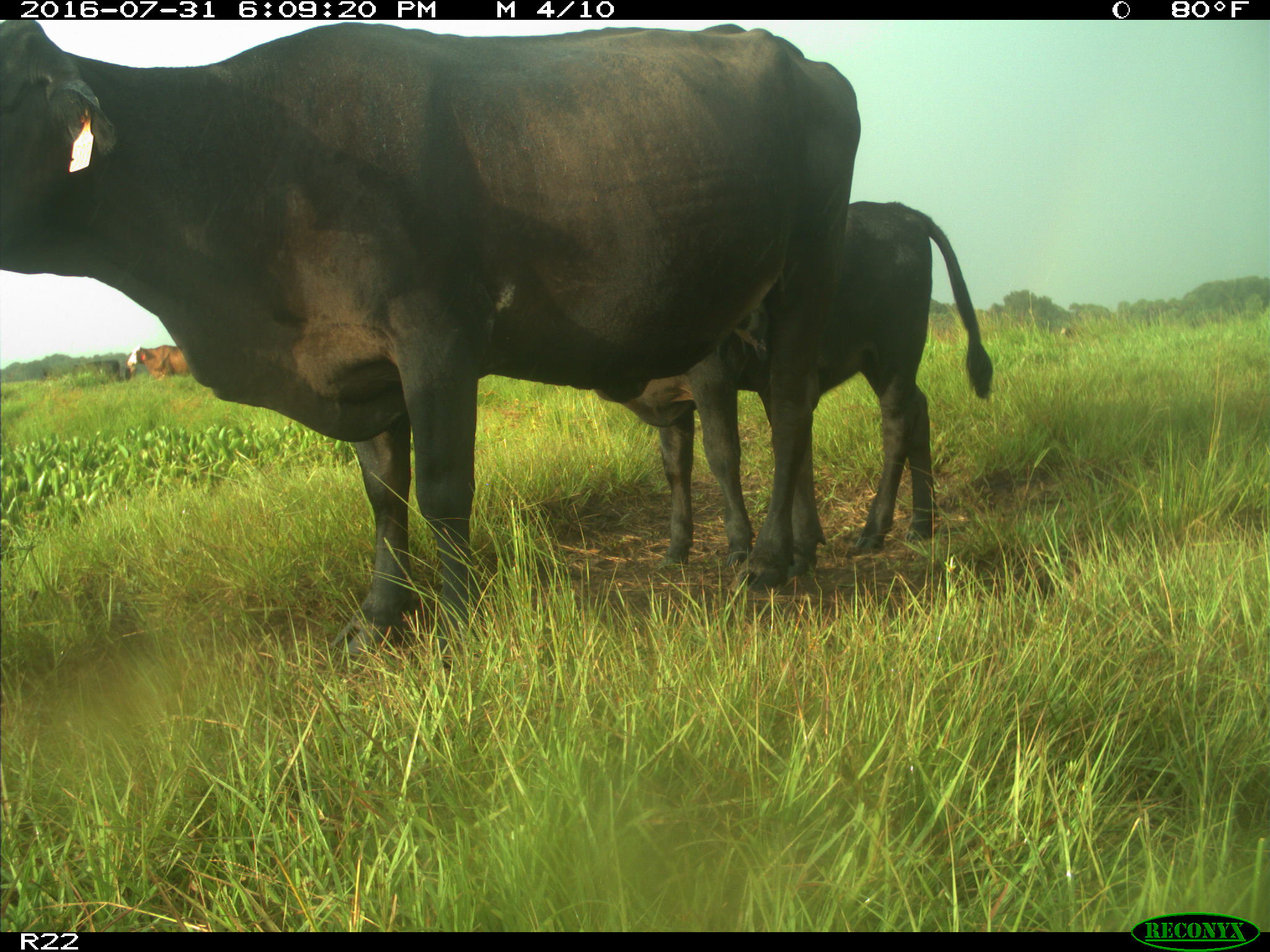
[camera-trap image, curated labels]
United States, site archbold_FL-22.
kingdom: Animalia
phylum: Chordata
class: Mammalia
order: Artiodactyla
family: Bovidae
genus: Bos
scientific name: Bos taurus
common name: domestic cow